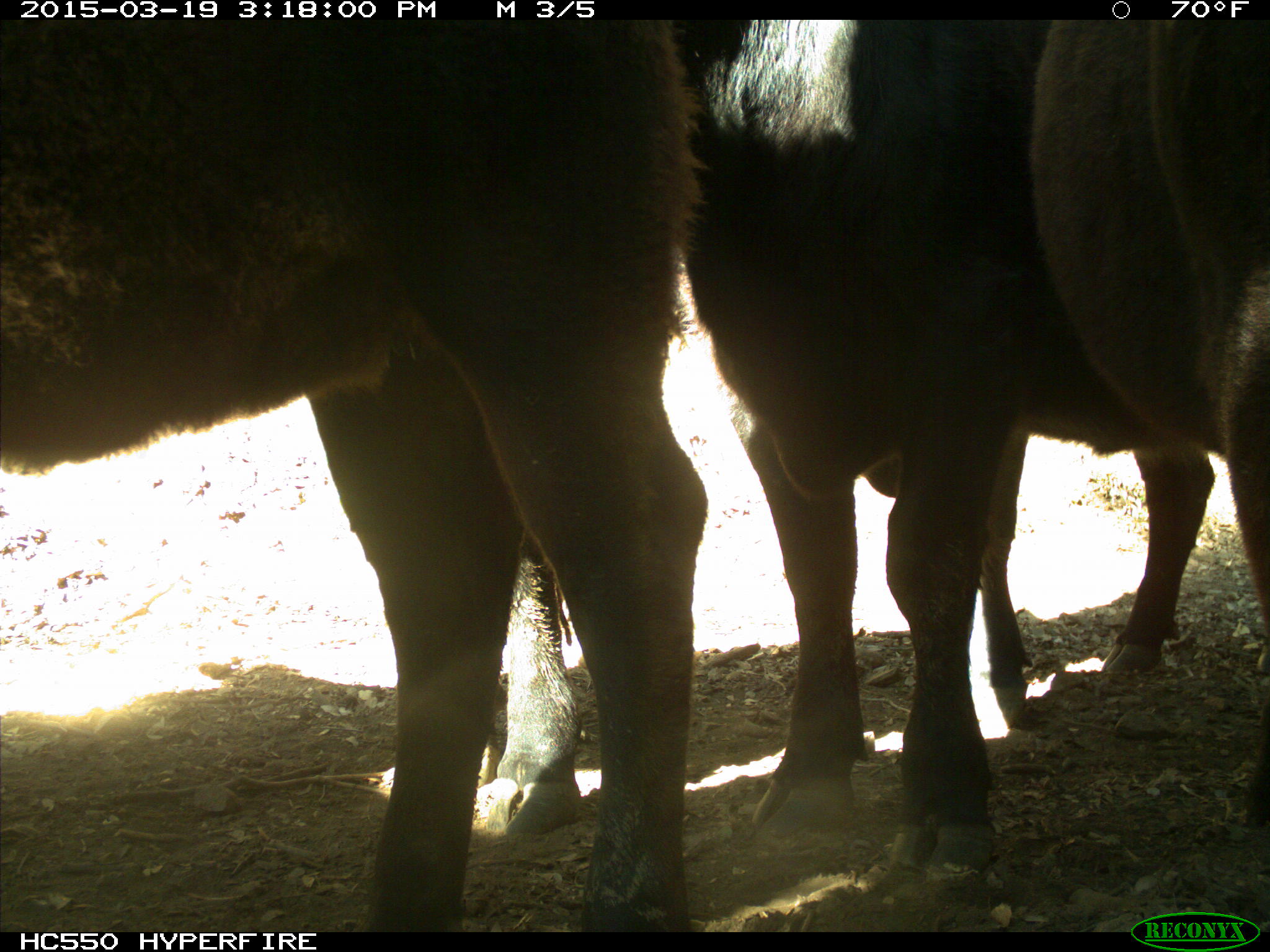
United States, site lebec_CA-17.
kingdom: Animalia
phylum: Chordata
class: Mammalia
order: Artiodactyla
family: Bovidae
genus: Bos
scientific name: Bos taurus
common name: domestic cow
Bos taurus (domestic cow).